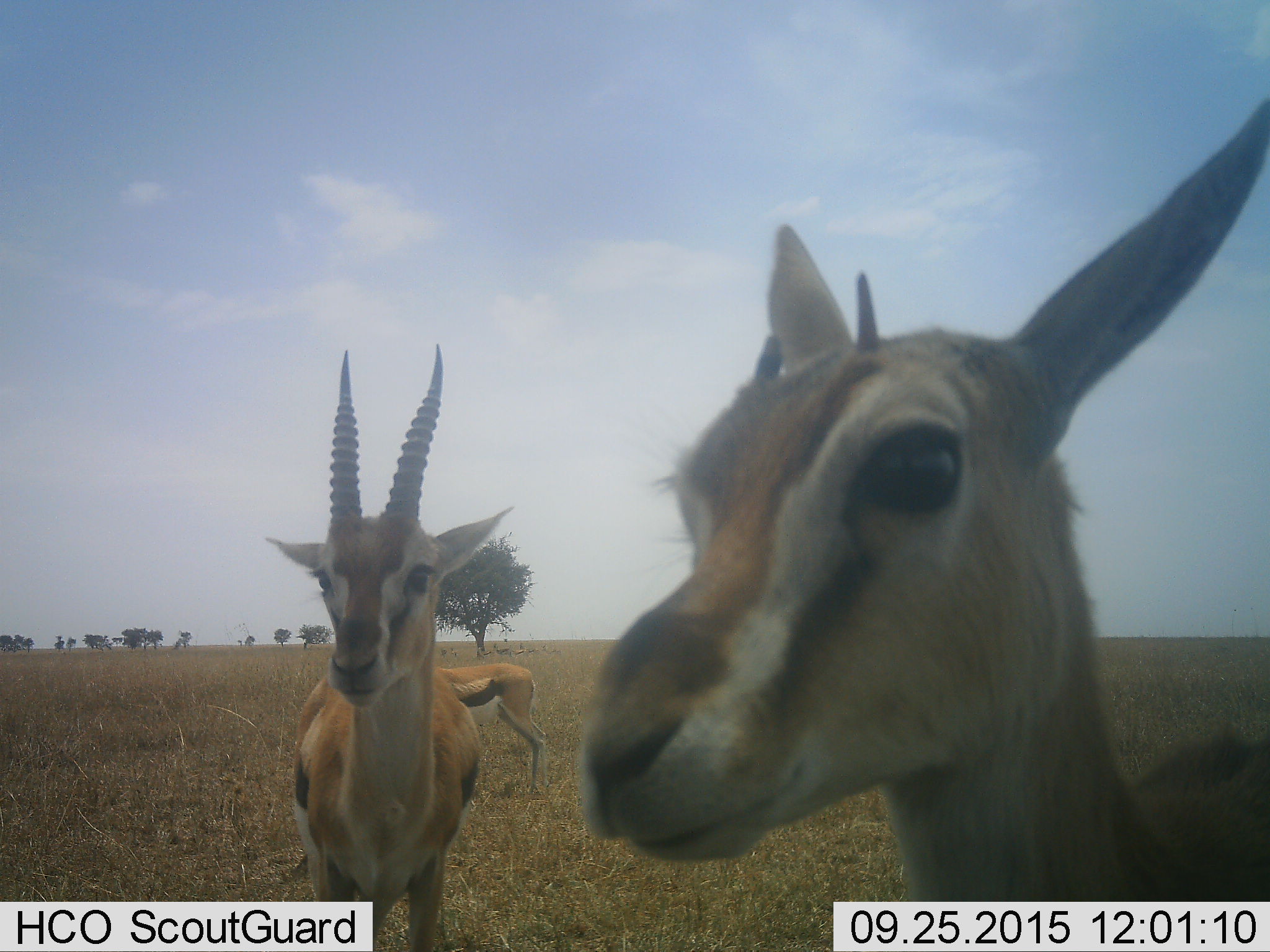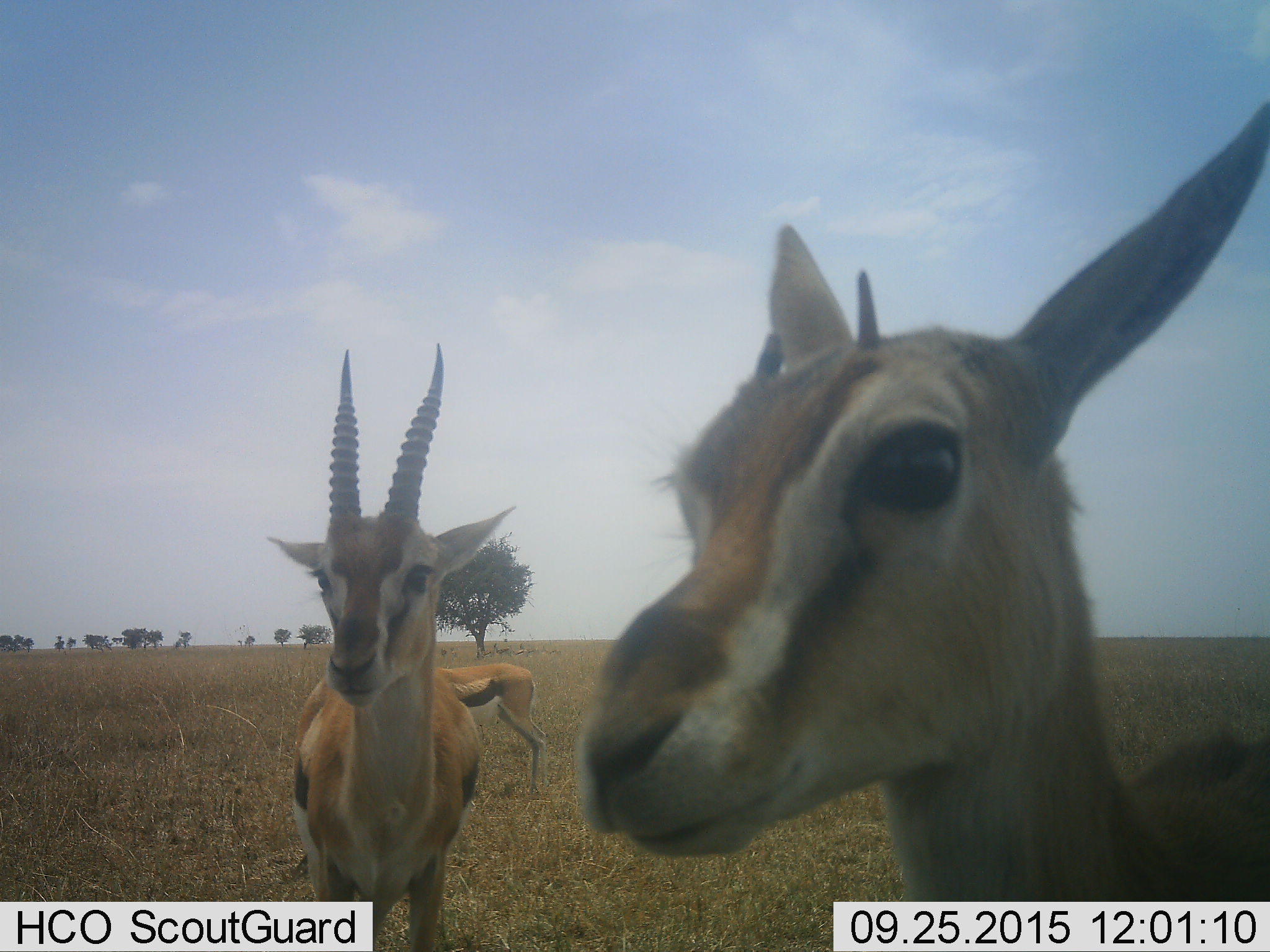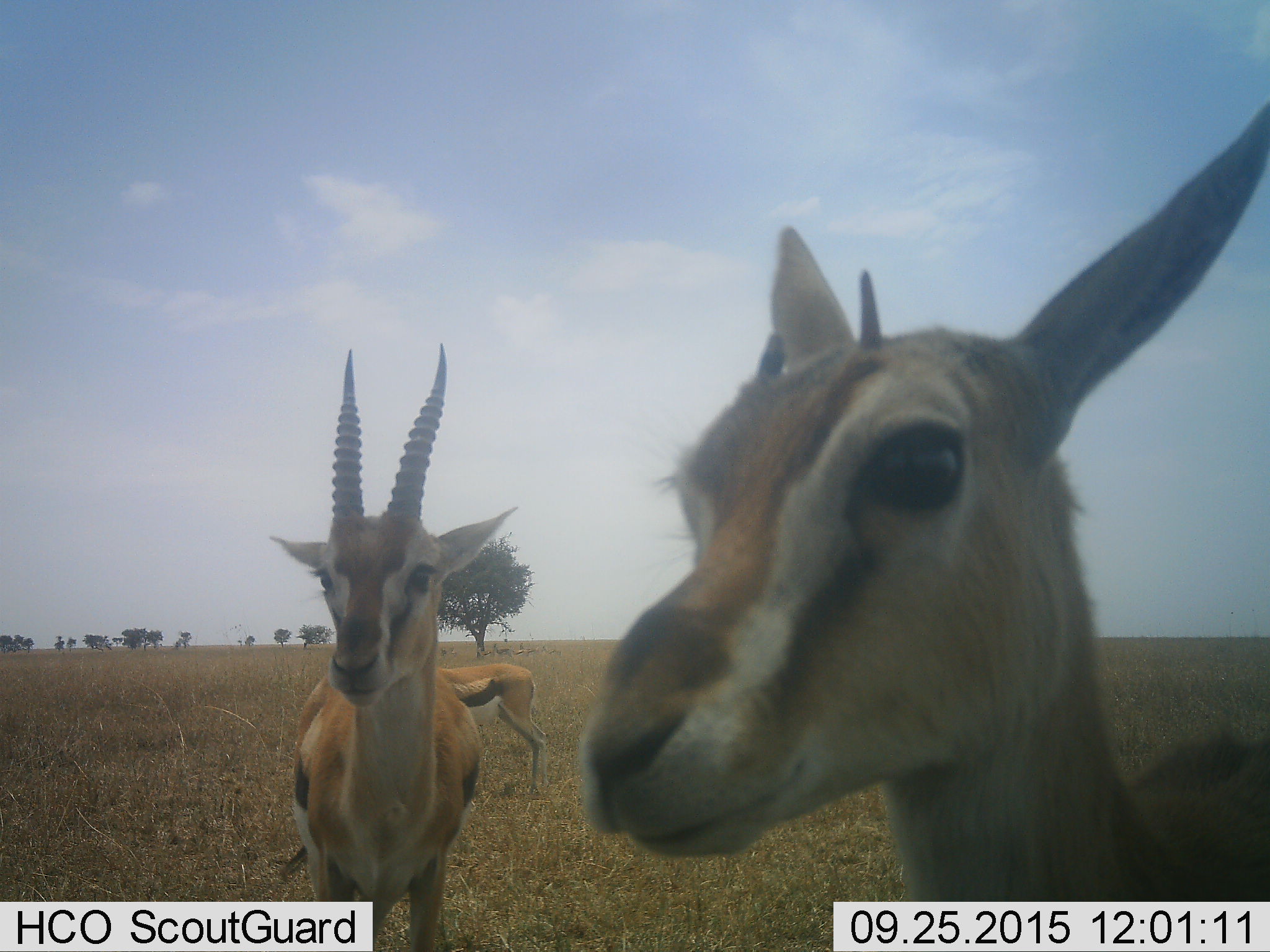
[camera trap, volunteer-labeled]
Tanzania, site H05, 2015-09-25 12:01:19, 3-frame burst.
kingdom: Animalia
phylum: Chordata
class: Mammalia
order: Artiodactyla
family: Bovidae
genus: Eudorcas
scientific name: Eudorcas thomsonii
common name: thomson's gazelle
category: gazellethomsons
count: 3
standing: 89%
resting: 0%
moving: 11%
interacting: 33%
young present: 56%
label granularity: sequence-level